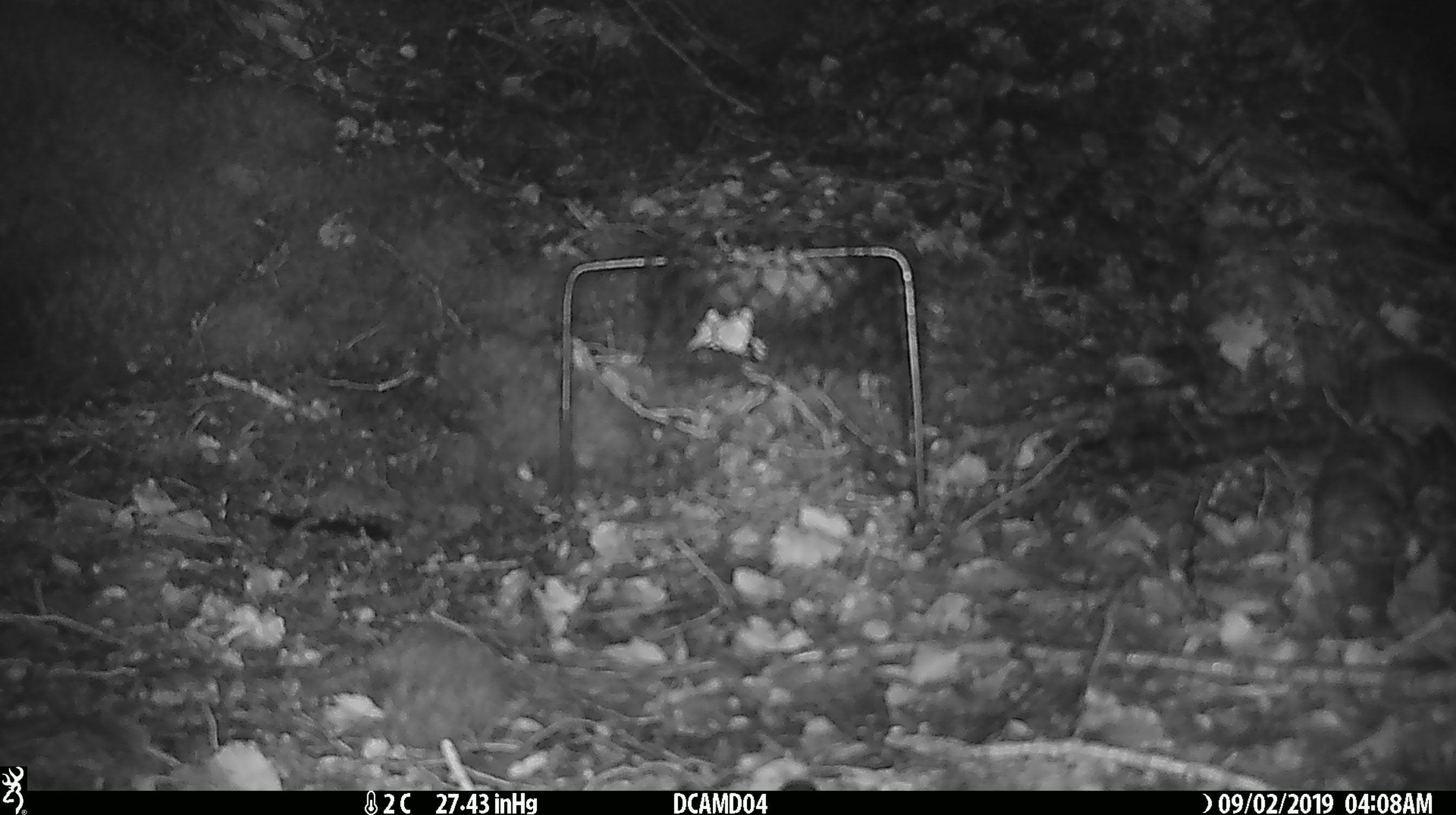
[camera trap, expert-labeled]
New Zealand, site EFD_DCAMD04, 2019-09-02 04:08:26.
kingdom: Animalia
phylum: Chordata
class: Mammalia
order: Rodentia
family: Muridae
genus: Mus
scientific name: Mus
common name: mouse